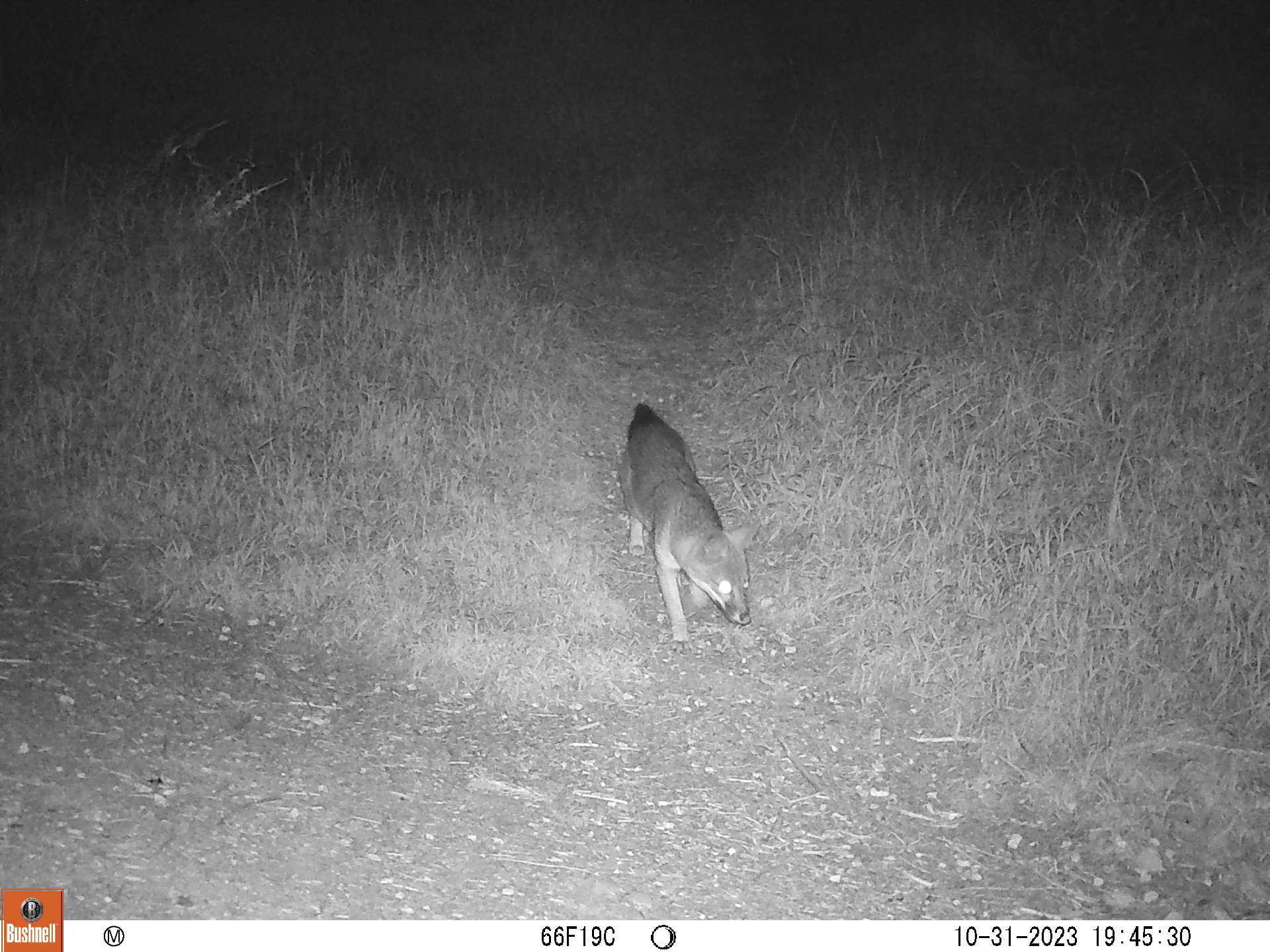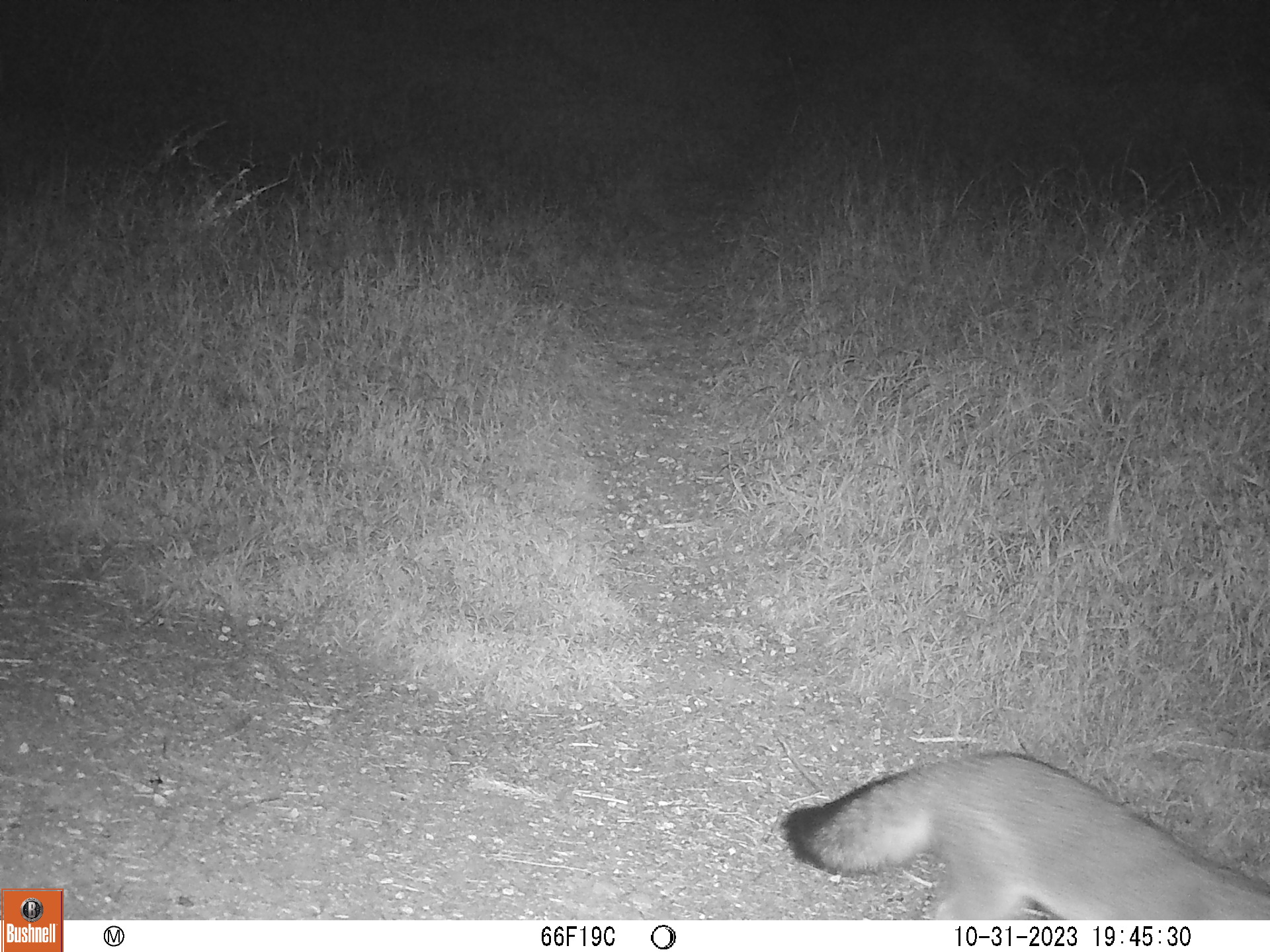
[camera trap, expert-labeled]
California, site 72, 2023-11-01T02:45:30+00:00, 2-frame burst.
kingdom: Animalia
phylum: Chordata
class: Mammalia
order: Carnivora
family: Canidae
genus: Urocyon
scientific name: Urocyon cinereoargenteus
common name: gray fox